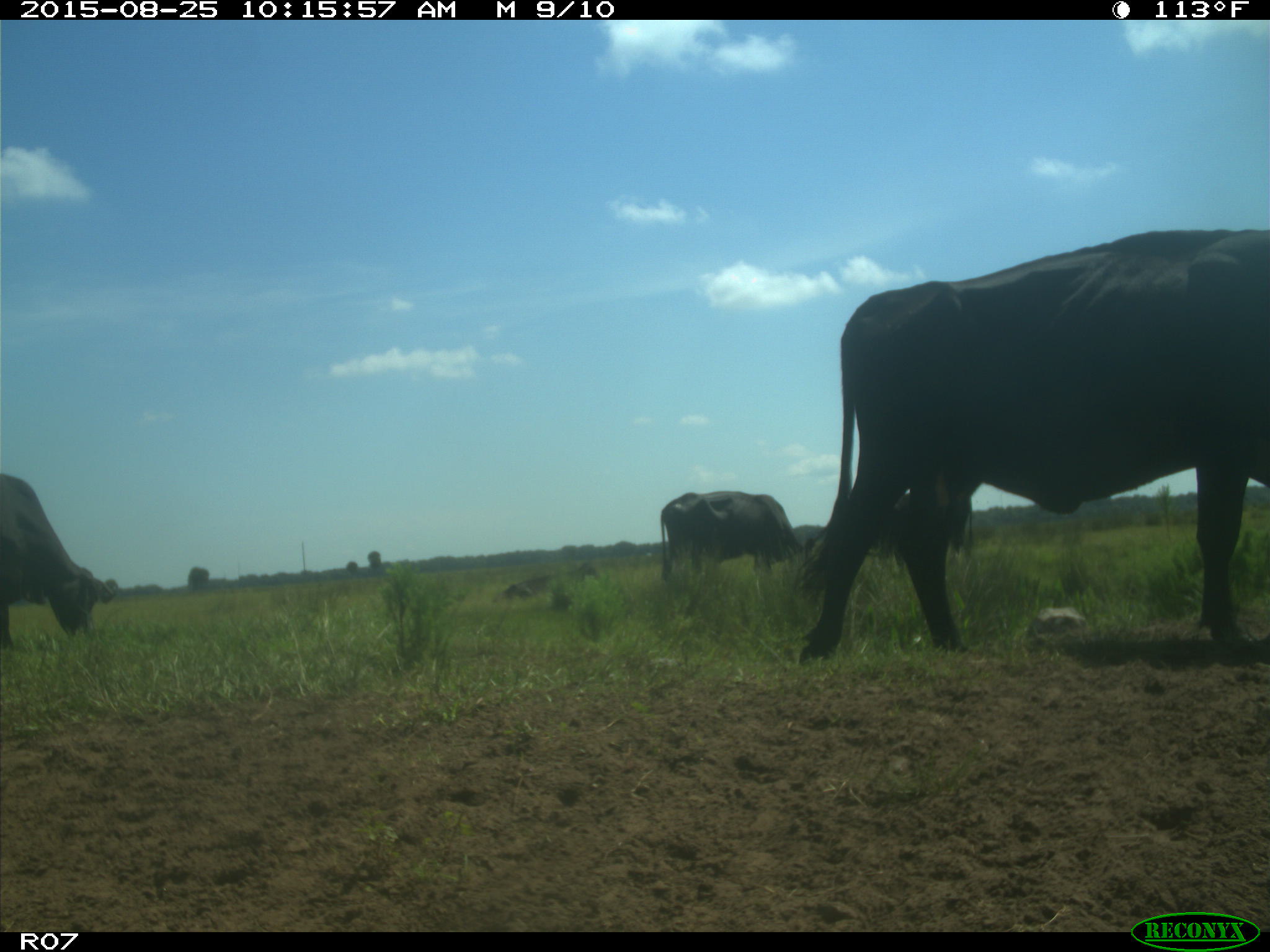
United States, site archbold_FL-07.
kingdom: Animalia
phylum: Chordata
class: Mammalia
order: Artiodactyla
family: Bovidae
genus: Bos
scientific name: Bos taurus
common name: domestic cow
Bos taurus (domestic cow).